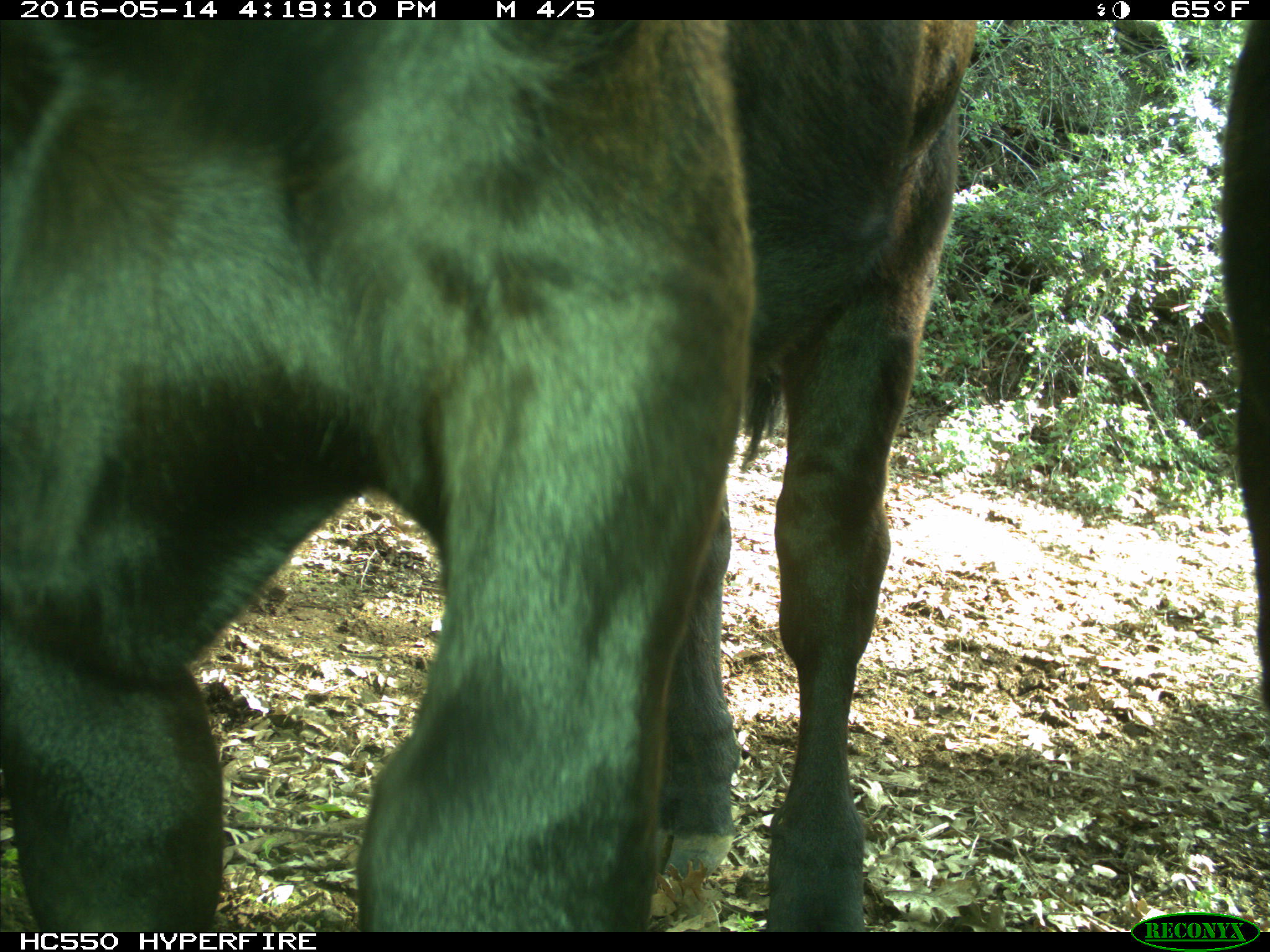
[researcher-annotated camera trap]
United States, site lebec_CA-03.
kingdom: Animalia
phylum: Chordata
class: Mammalia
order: Artiodactyla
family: Bovidae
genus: Bos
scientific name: Bos taurus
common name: domestic cow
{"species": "Bos taurus (domestic cow)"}